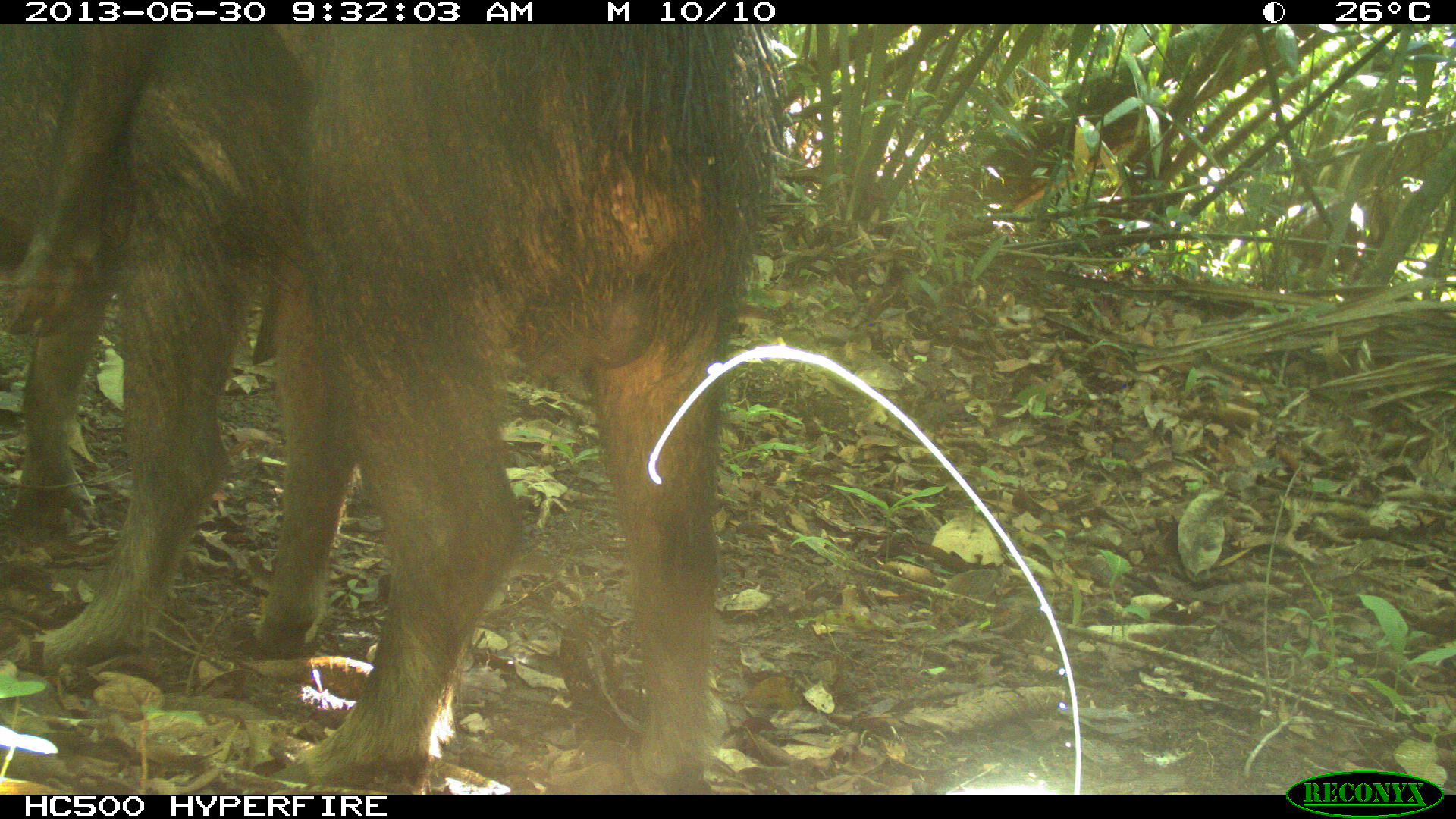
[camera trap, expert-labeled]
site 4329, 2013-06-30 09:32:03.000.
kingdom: Animalia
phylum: Chordata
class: Mammalia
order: Artiodactyla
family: Tayassuidae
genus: Tayassu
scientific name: Tayassu pecari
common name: white-lipped peccary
Tayassu pecari (white-lipped peccary), count 3.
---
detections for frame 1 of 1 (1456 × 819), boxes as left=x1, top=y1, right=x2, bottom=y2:
tayassu pecari: left=0, top=24, right=773, bottom=794; left=0, top=24, right=168, bottom=547